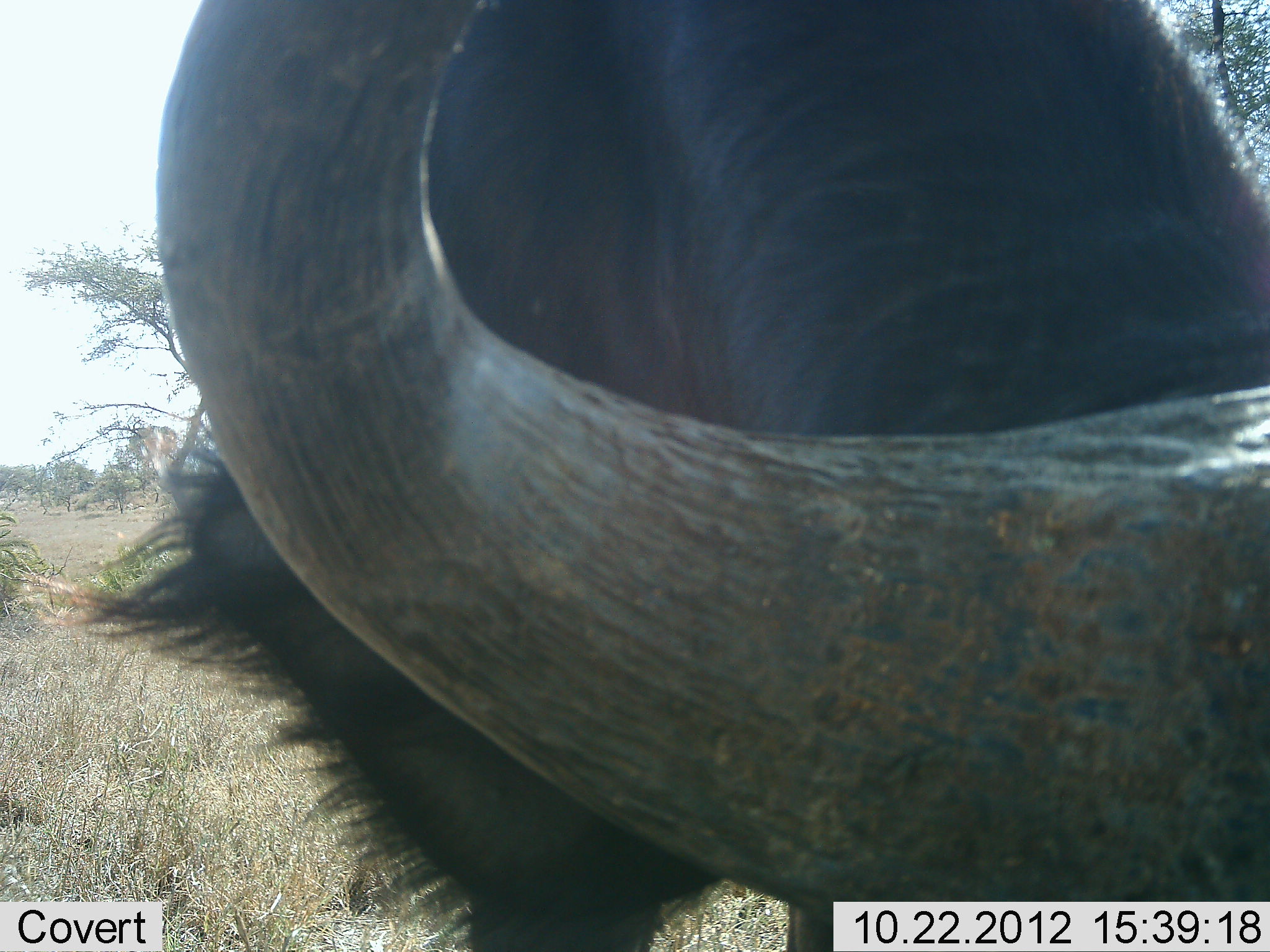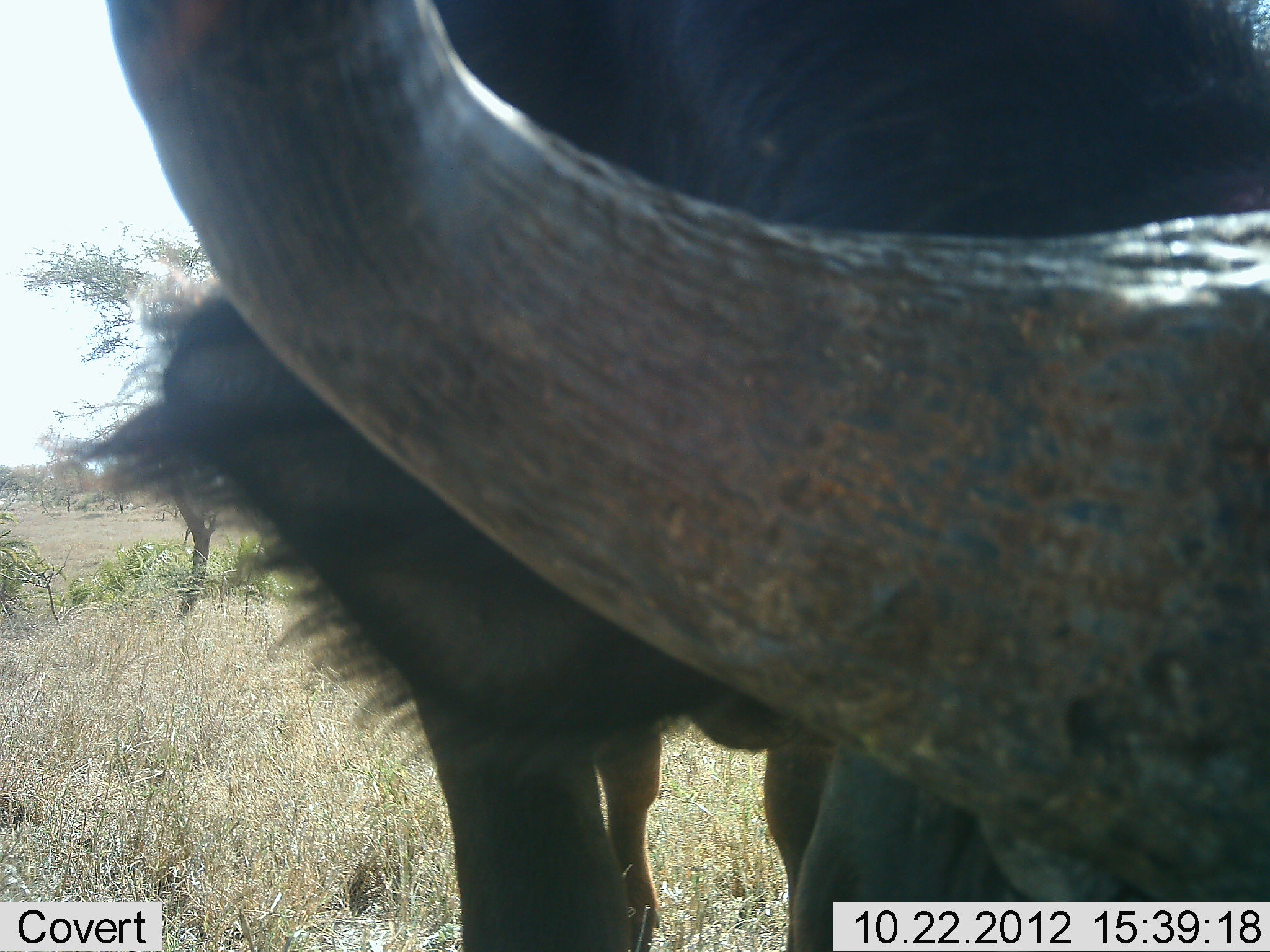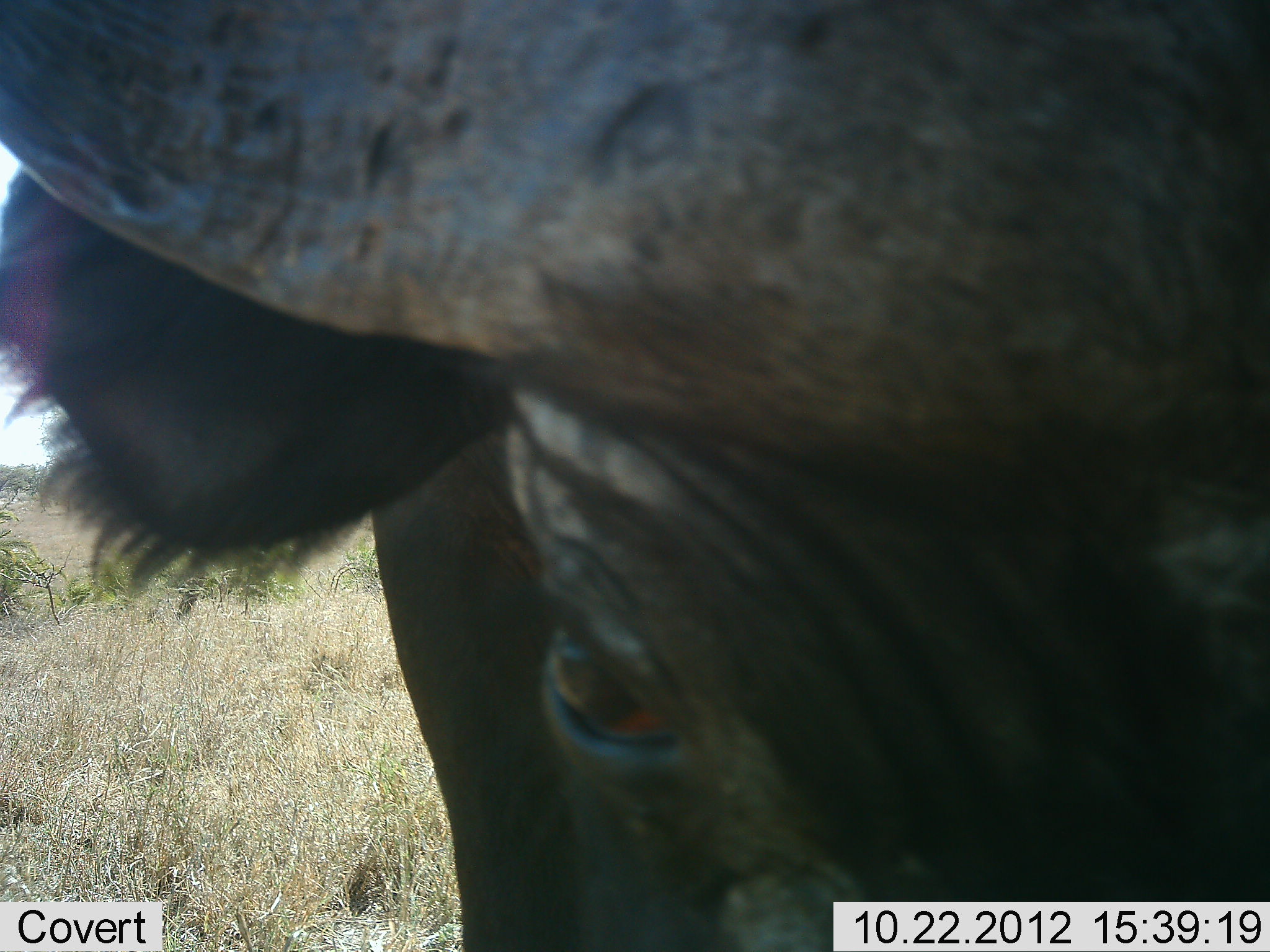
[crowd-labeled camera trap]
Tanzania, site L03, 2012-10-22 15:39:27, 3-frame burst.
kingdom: Animalia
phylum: Chordata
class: Mammalia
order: Artiodactyla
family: Bovidae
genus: Syncerus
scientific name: Syncerus caffer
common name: cape buffalo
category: buffalo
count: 1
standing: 70%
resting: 0%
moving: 20%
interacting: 0%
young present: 0%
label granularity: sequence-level